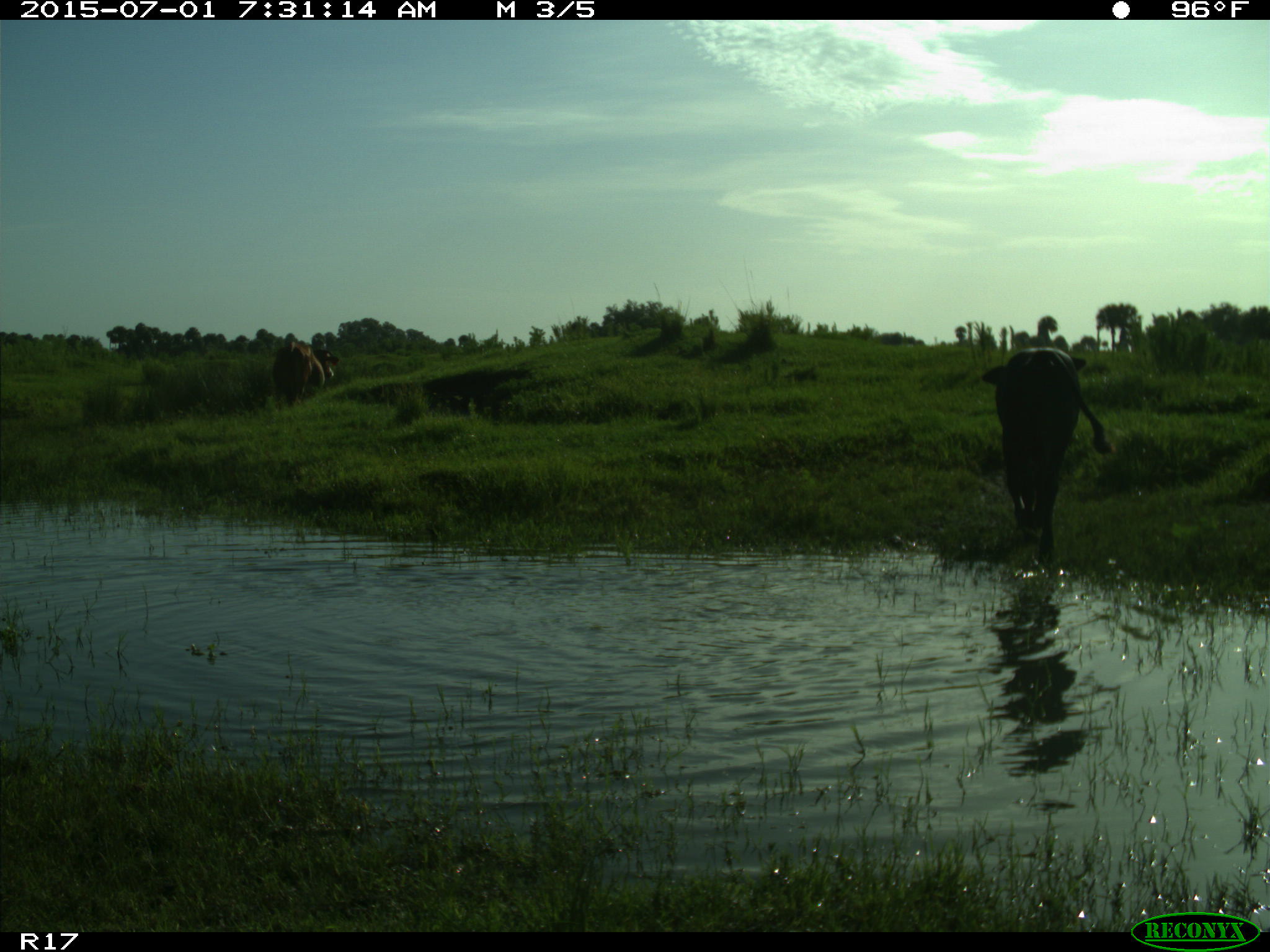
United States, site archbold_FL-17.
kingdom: Animalia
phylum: Chordata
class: Mammalia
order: Artiodactyla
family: Bovidae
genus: Bos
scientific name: Bos taurus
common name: domestic cow